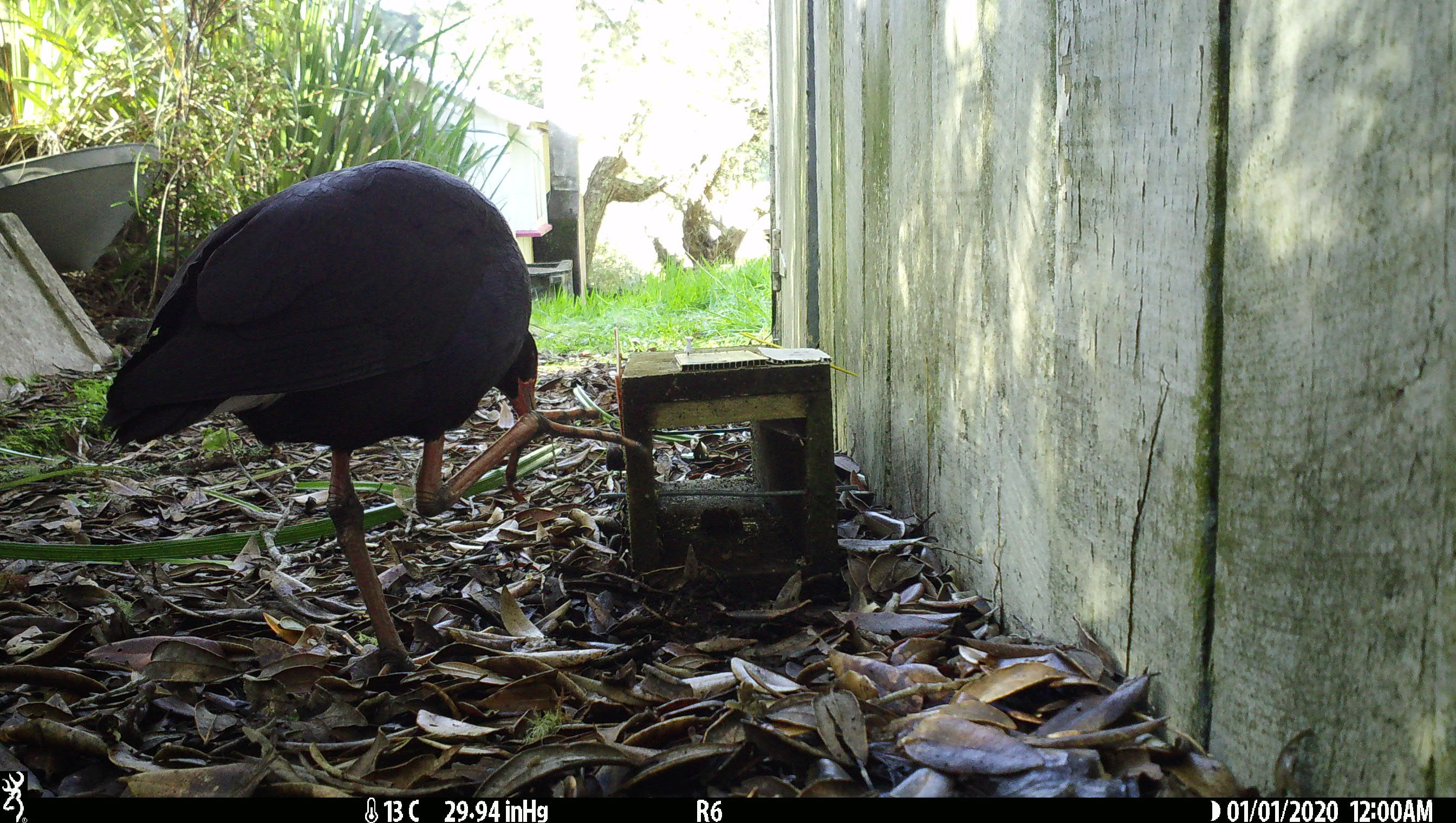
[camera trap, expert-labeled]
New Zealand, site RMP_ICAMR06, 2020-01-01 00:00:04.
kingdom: Animalia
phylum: Chordata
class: Aves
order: Gruiformes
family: Rallidae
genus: Porphyrio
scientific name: Porphyrio melanotus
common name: australasian swamphen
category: pukeko